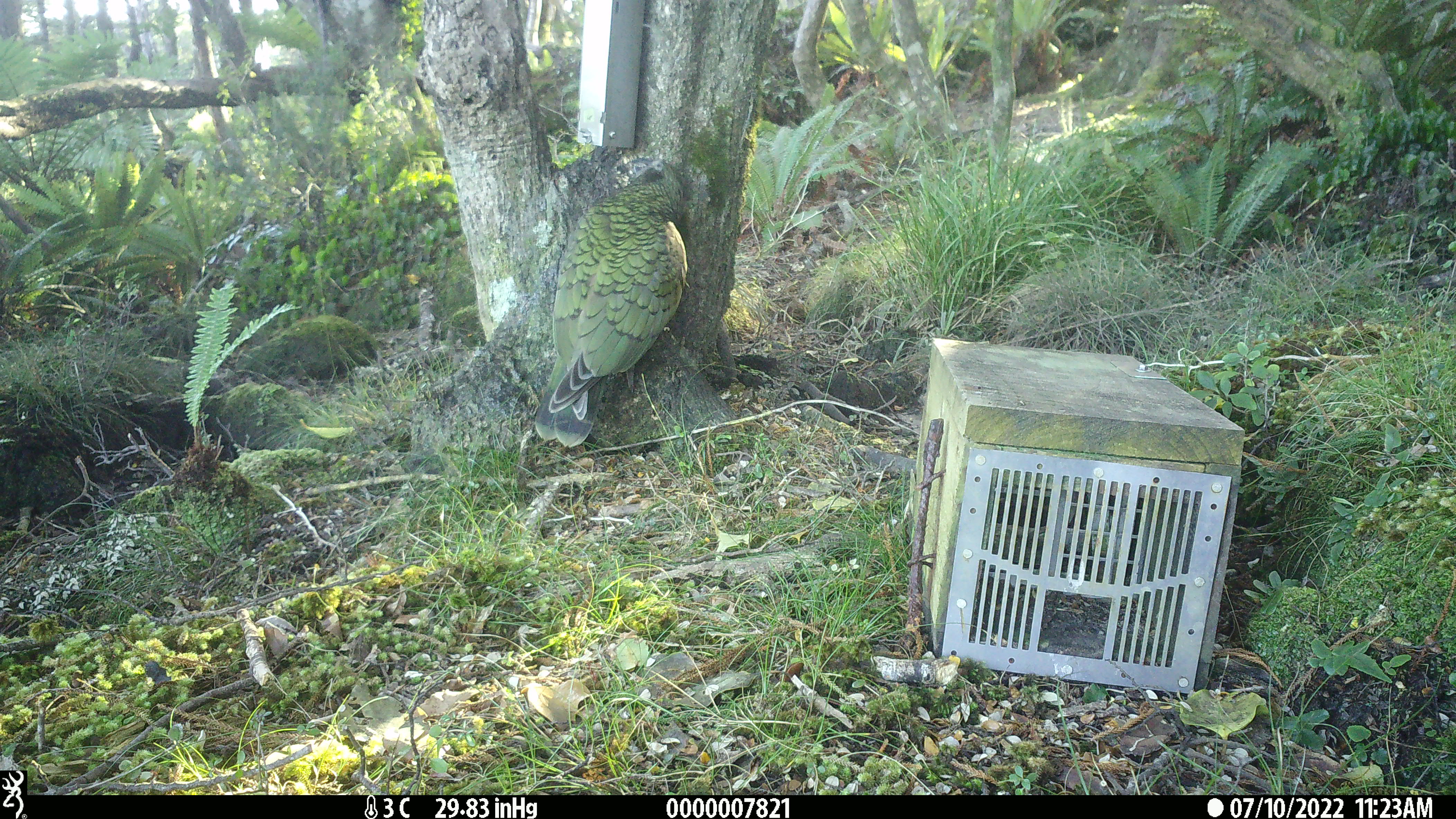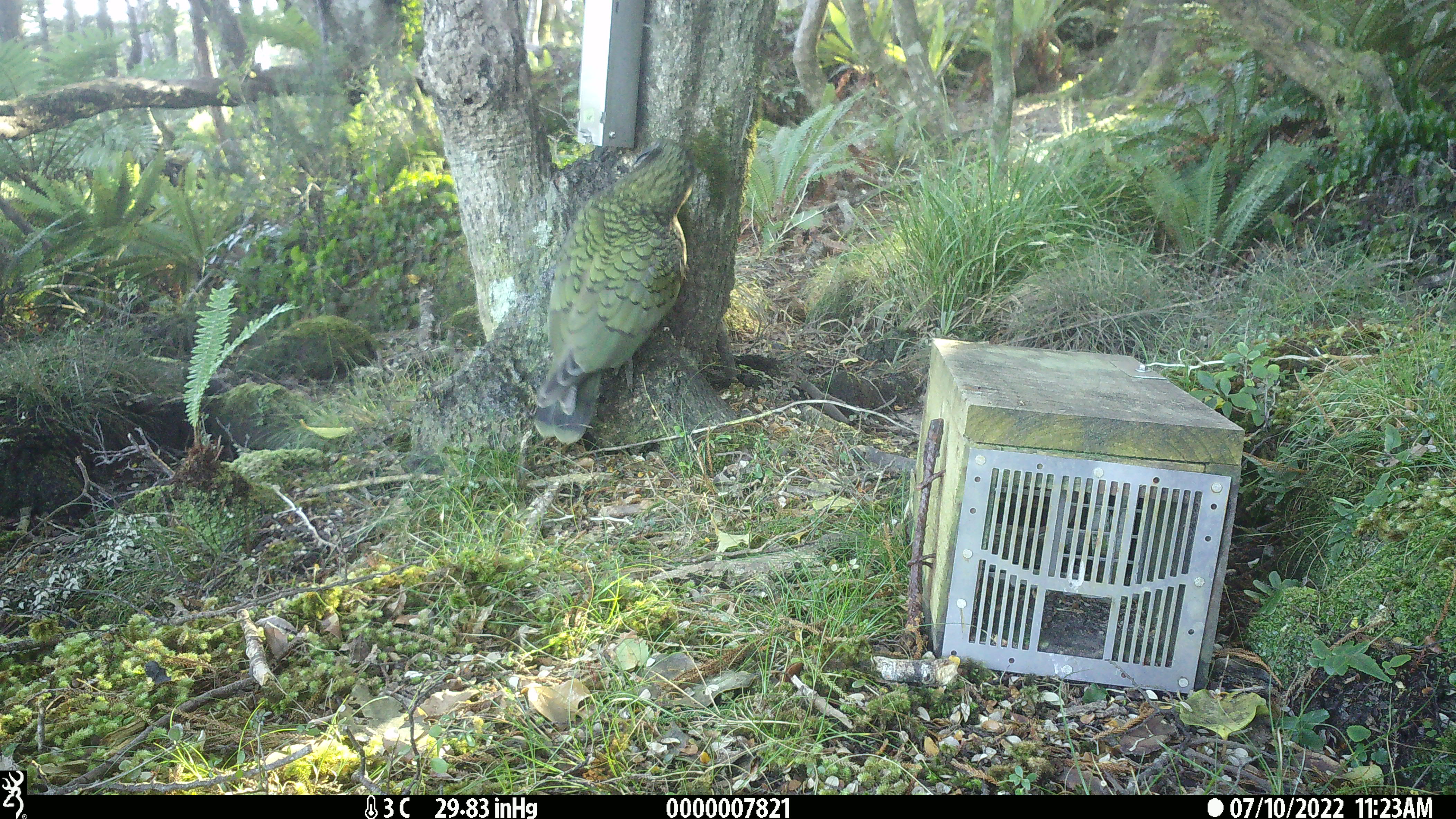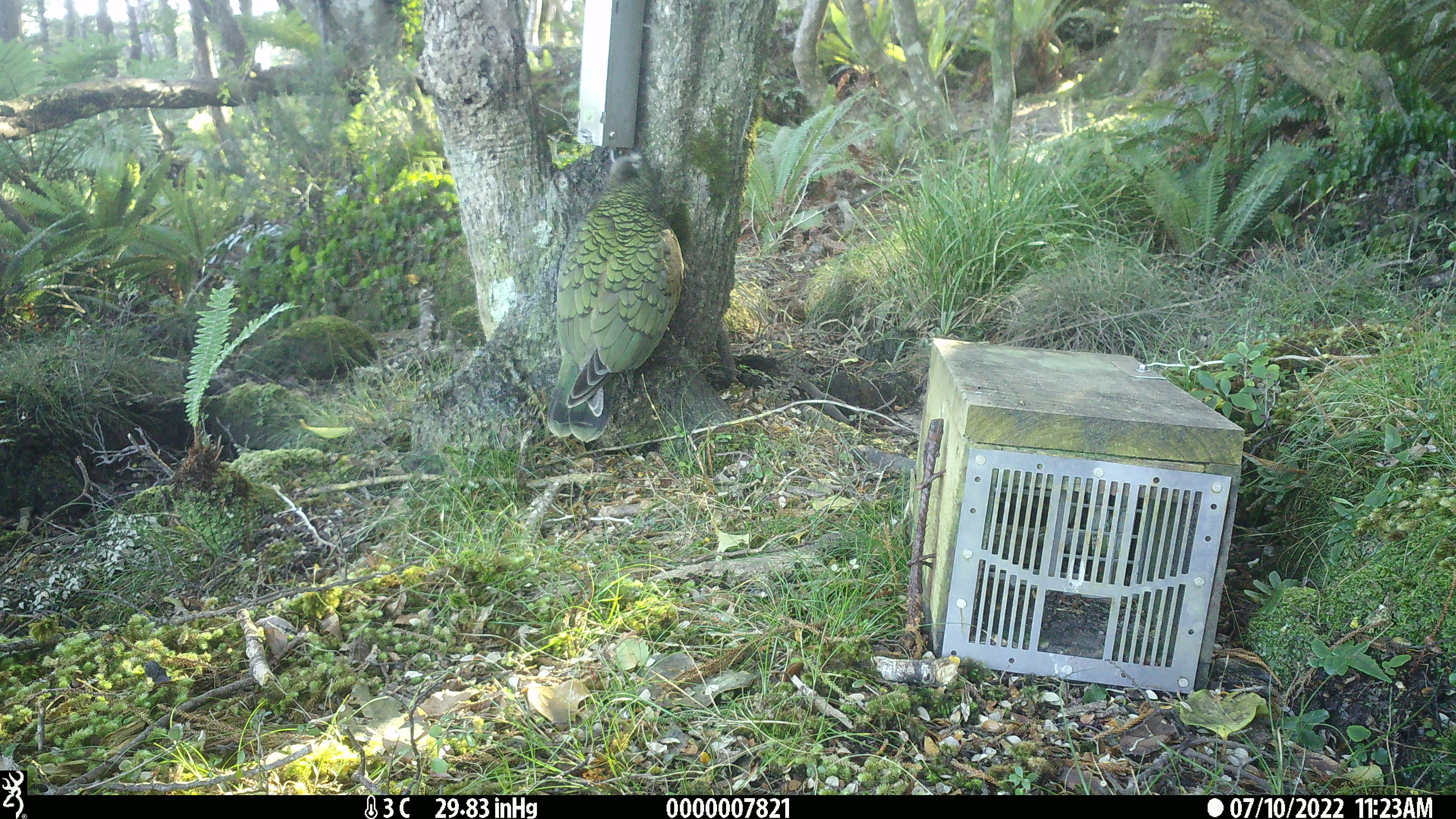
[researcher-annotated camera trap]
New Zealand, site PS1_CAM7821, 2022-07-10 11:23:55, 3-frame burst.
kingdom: Animalia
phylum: Chordata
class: Aves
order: Psittaciformes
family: Strigopidae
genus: Nestor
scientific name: Nestor notabilis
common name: kea